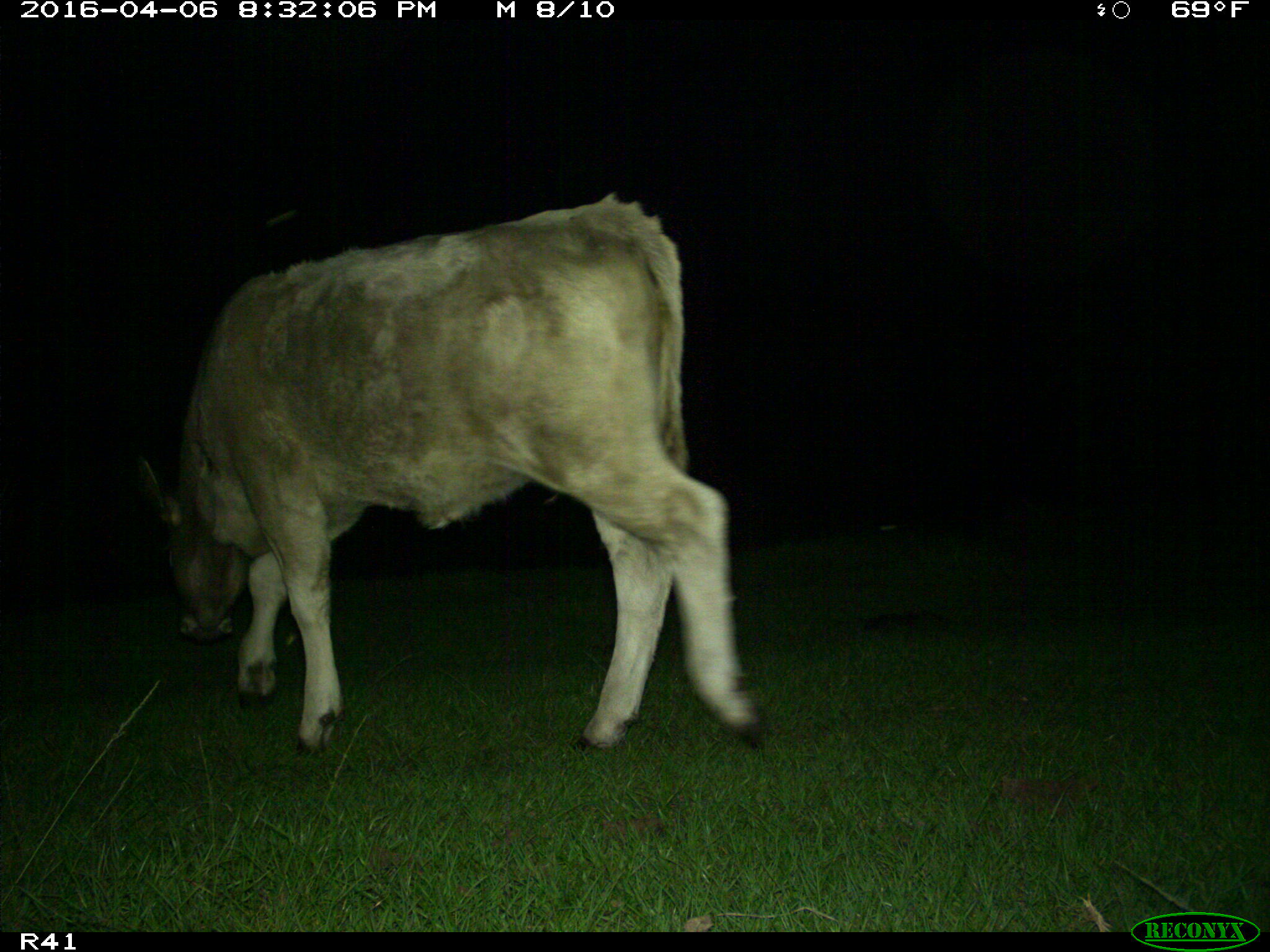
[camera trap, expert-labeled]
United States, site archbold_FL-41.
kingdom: Animalia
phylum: Chordata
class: Mammalia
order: Artiodactyla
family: Bovidae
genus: Bos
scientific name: Bos taurus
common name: domestic cow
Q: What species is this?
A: Bos taurus (domestic cow).